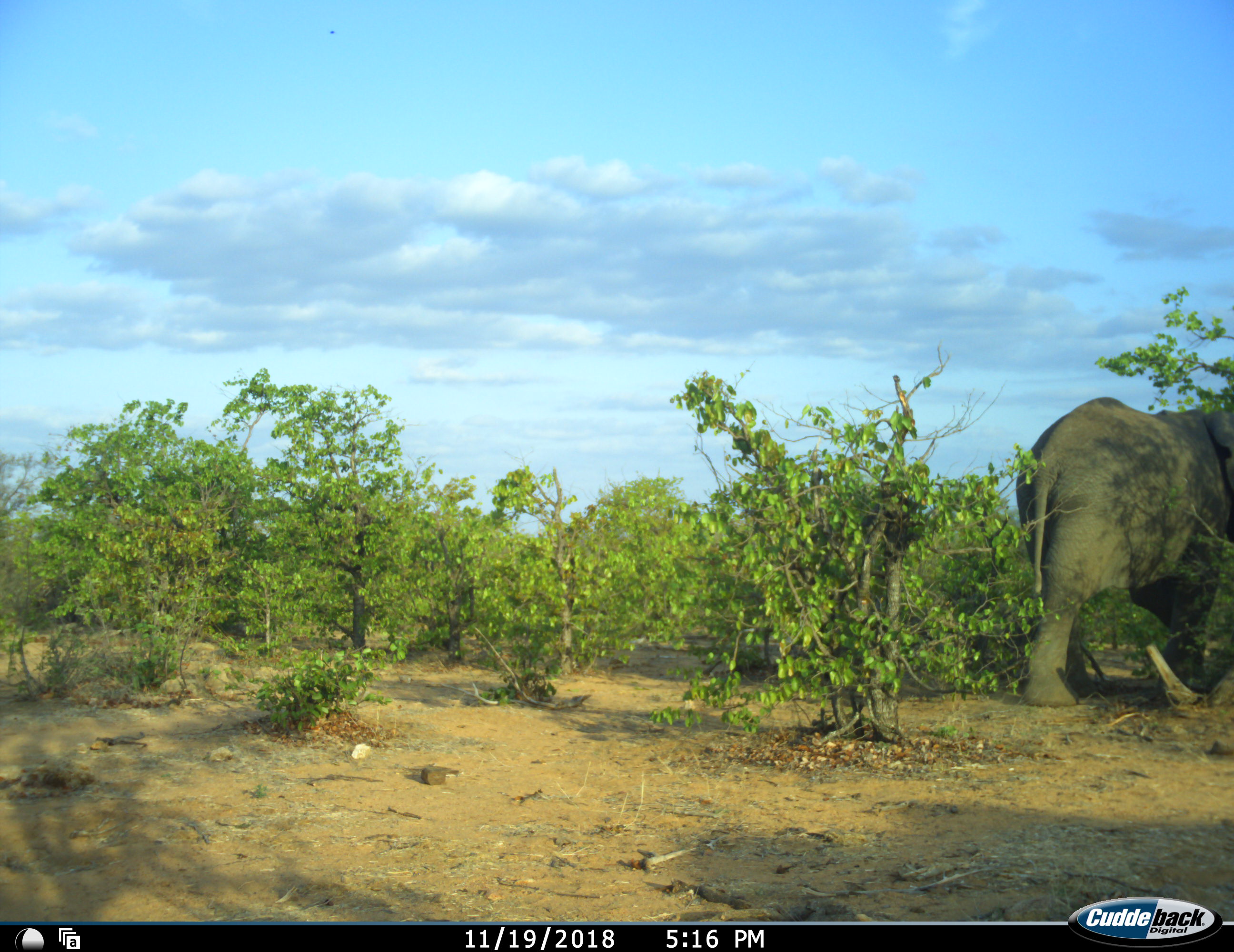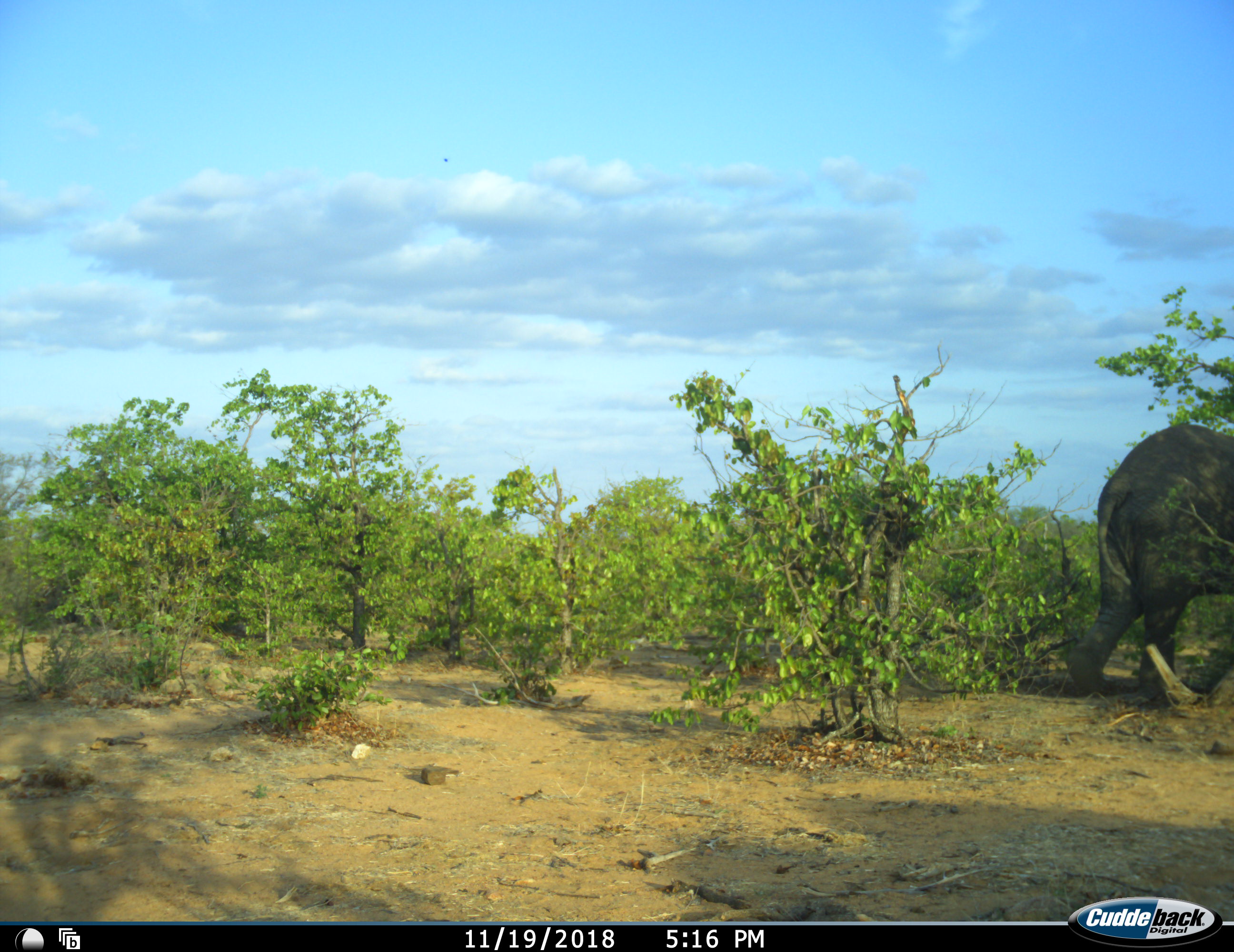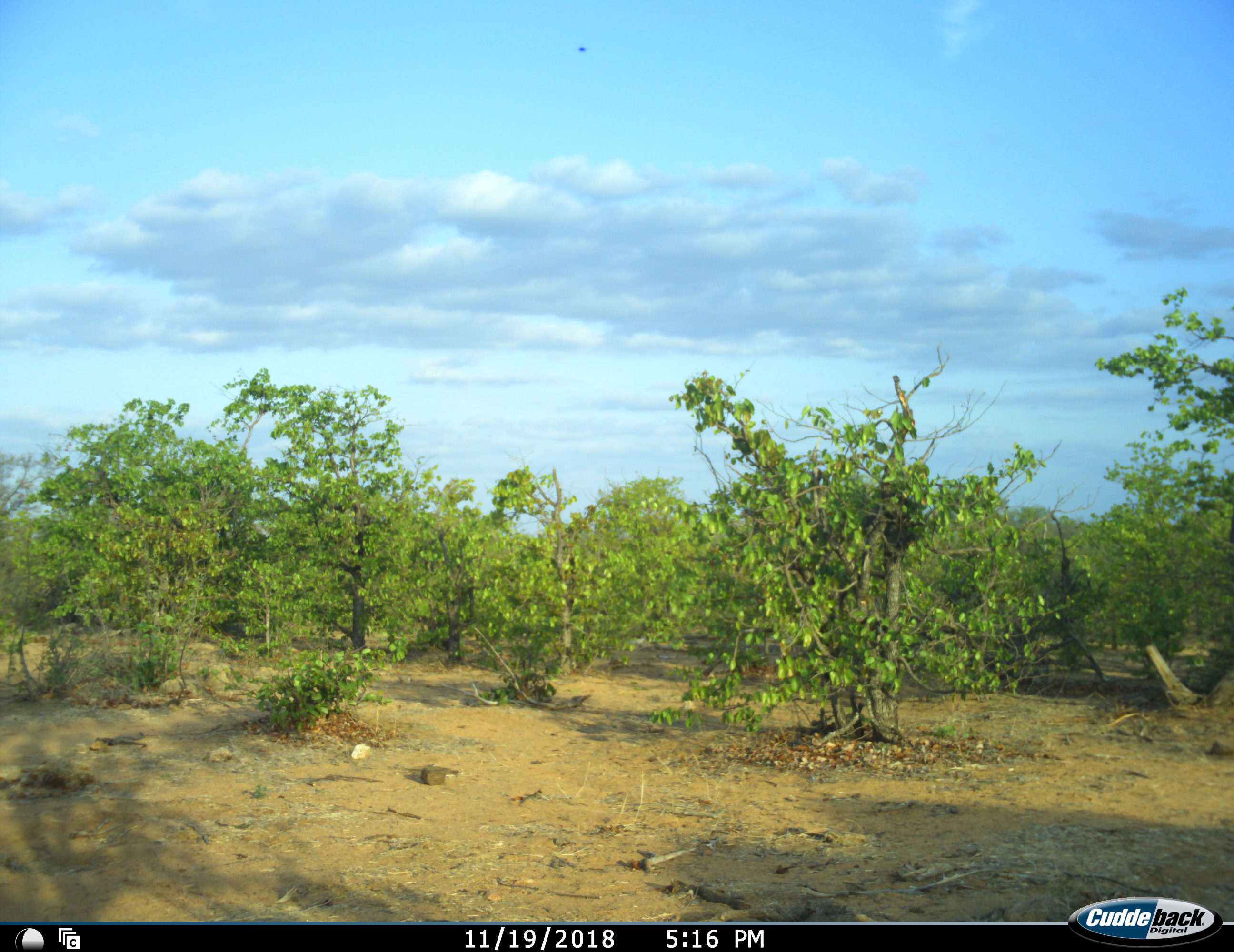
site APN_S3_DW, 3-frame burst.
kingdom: Animalia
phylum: Chordata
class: Mammalia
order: Proboscidea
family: Elephantidae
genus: Loxodonta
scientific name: Loxodonta africana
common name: african bush elephant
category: elephant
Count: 1.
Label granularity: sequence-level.